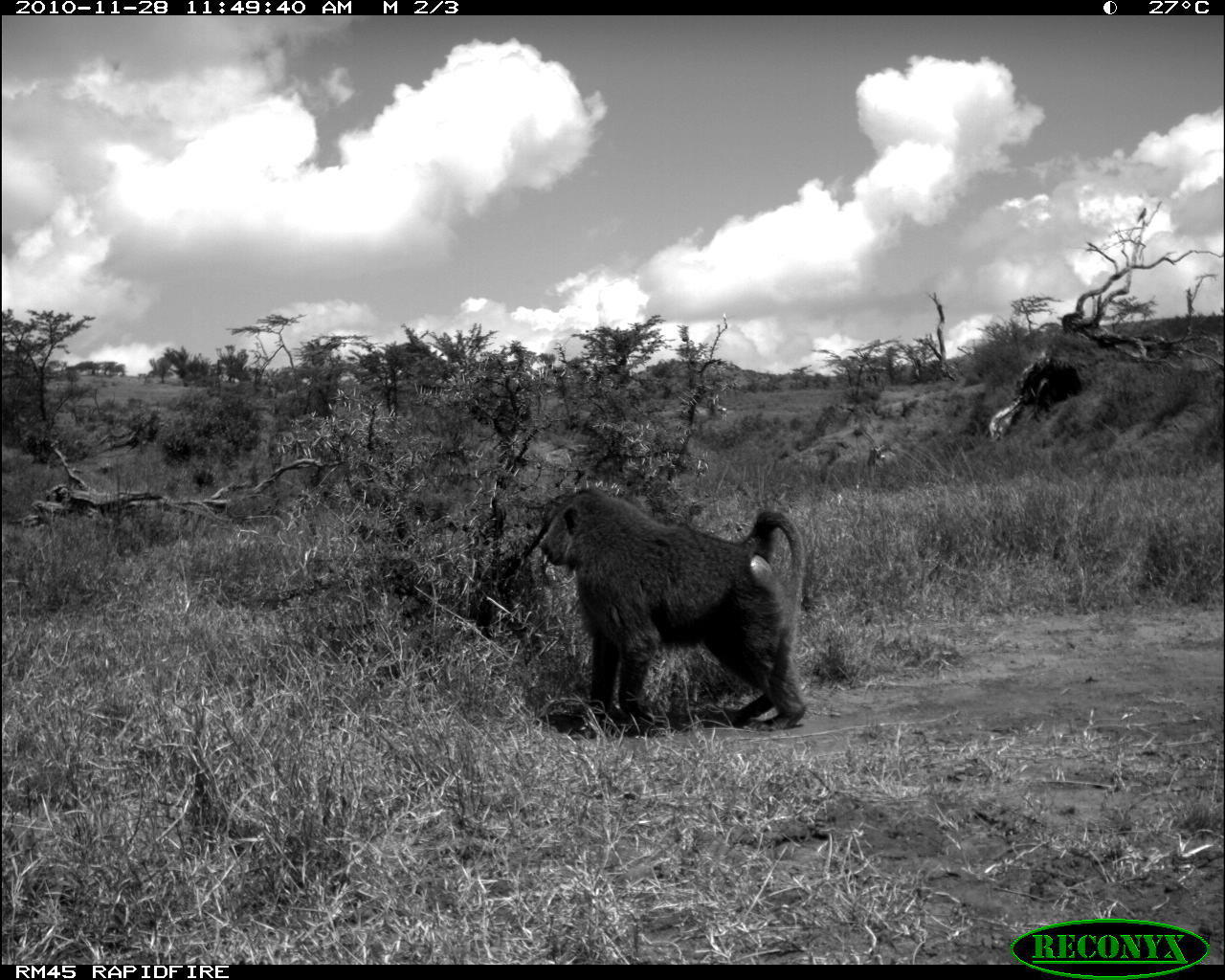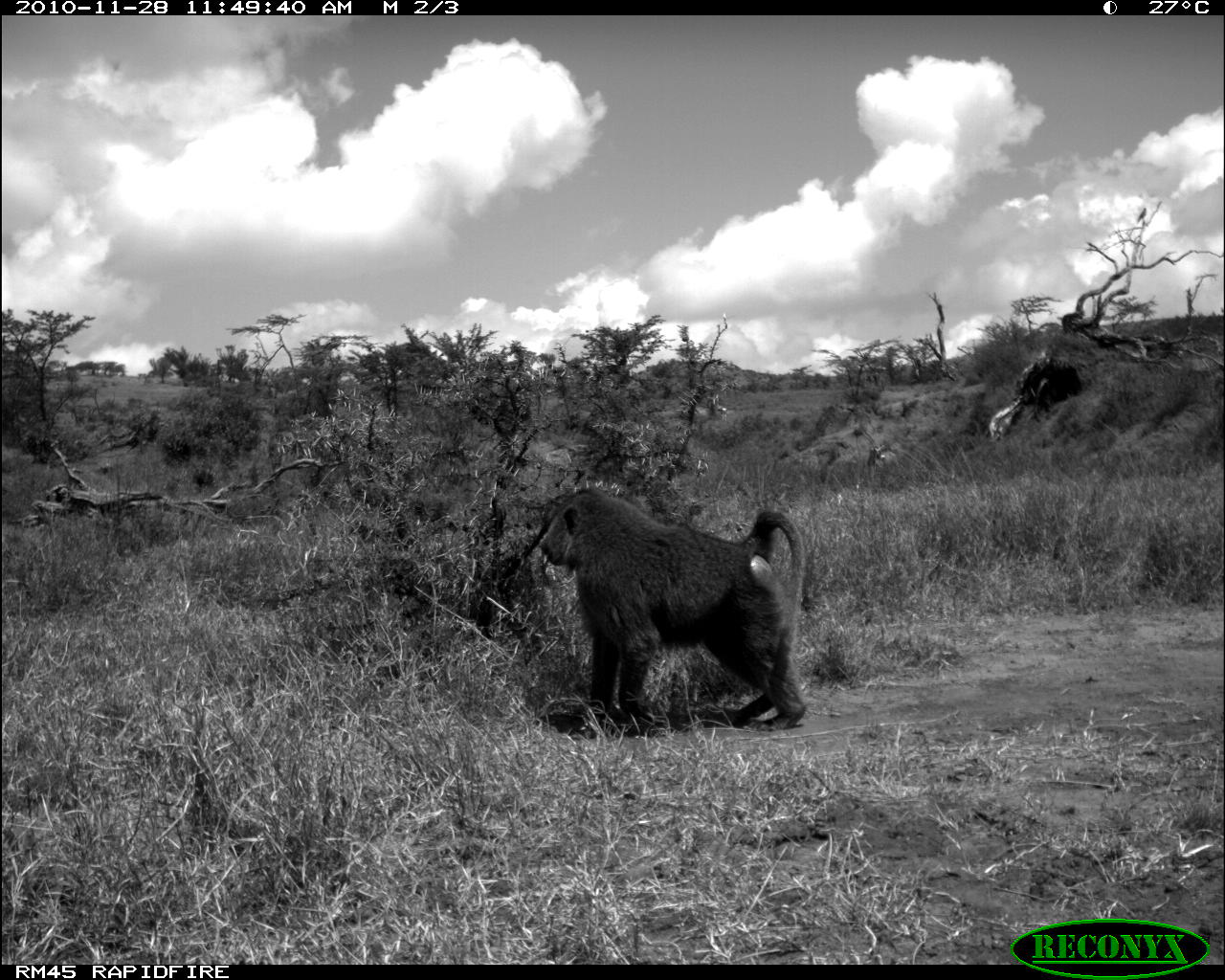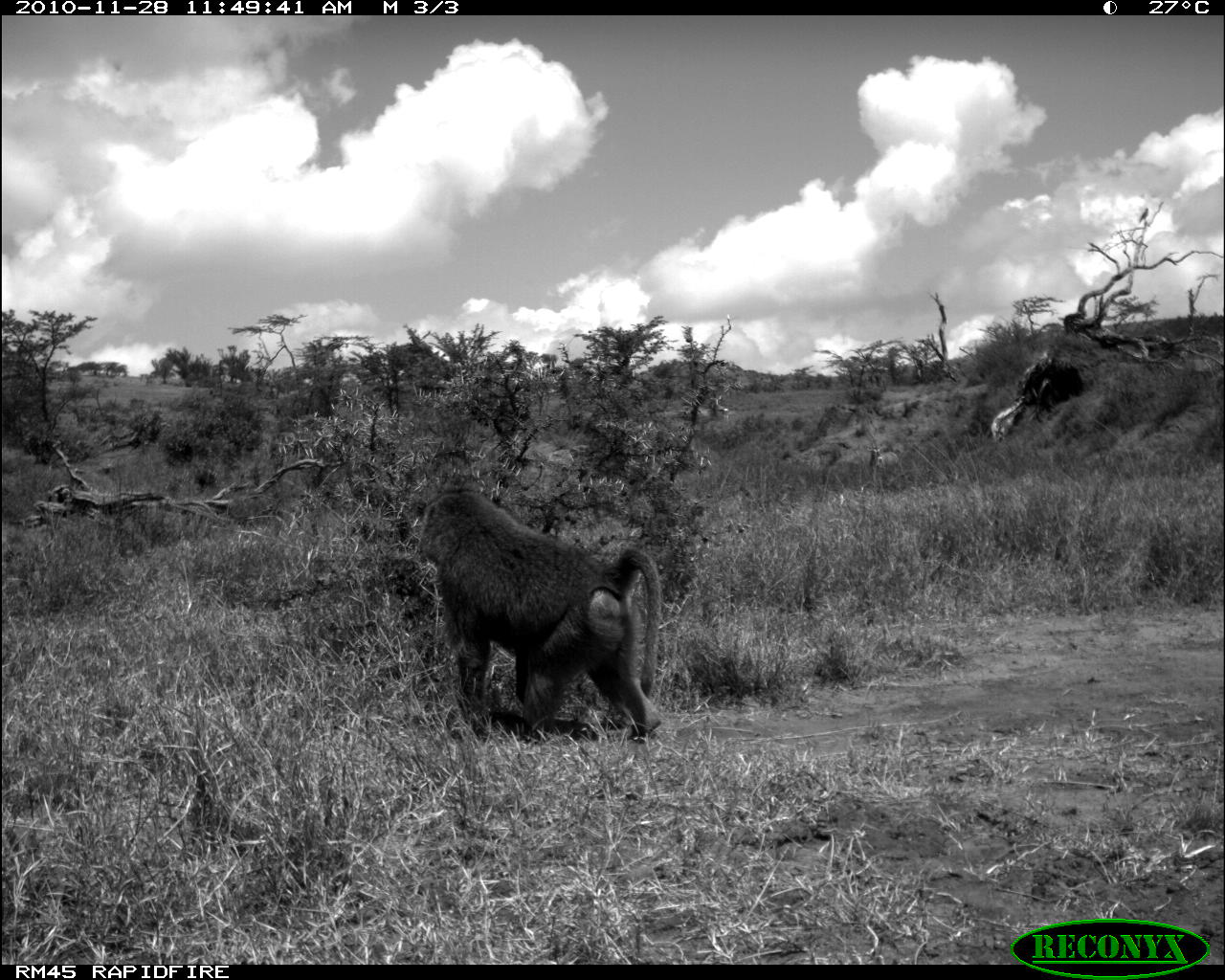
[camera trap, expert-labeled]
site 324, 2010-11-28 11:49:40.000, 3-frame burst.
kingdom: Animalia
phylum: Chordata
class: Mammalia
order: Primates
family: Cercopithecidae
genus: Papio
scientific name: Papio anubis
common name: olive baboon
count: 1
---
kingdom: Animalia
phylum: Chordata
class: Mammalia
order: Artiodactyla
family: Bovidae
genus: Oryx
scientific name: Oryx beisa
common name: east african oryx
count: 1